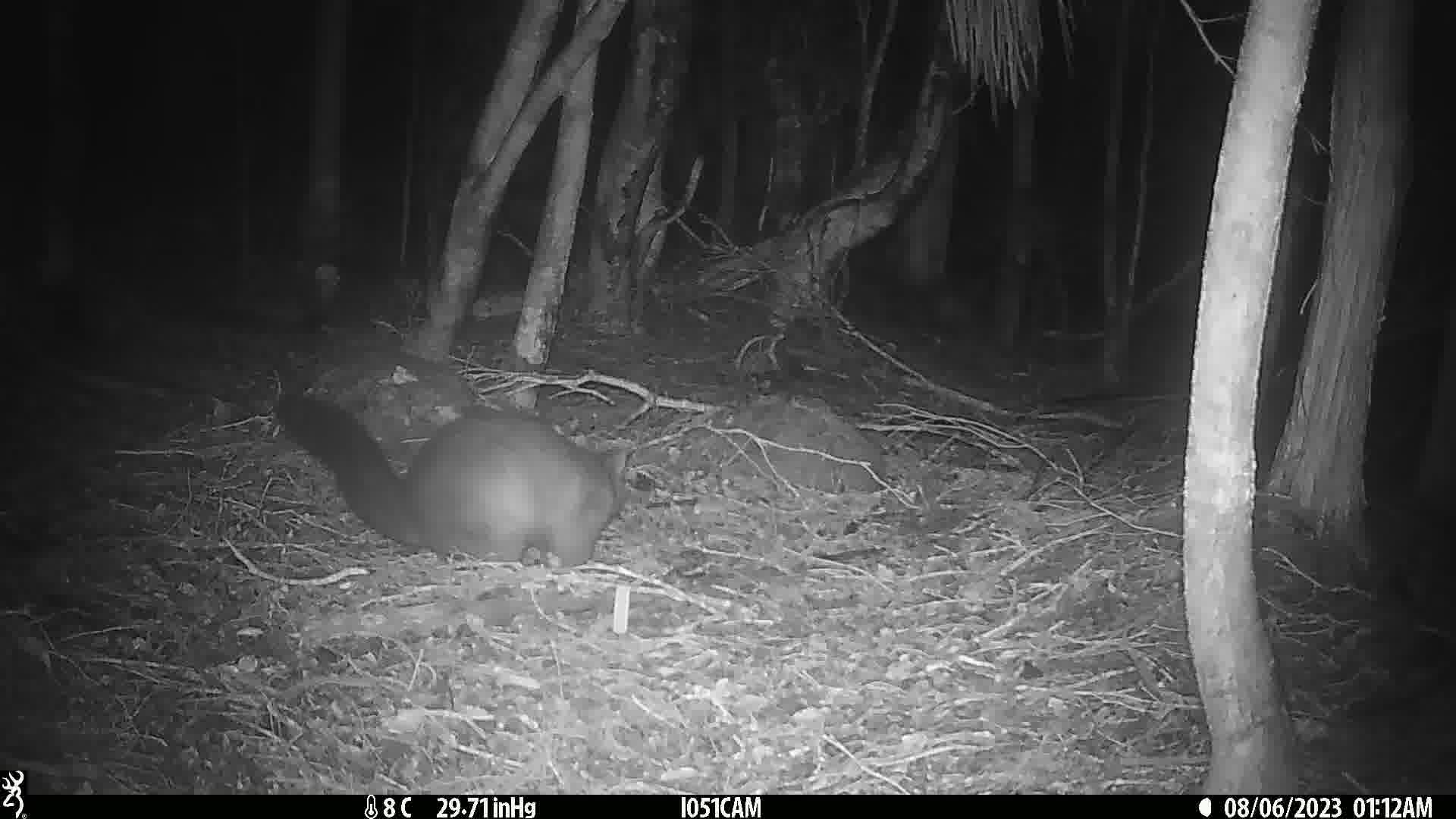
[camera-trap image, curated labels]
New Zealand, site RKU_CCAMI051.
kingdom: Animalia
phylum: Chordata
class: Mammalia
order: Diprotodontia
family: Phalangeridae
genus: Trichosurus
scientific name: Trichosurus vulpecula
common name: common brushtail possum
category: possum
Possum (common brushtail possum) (Trichosurus vulpecula).